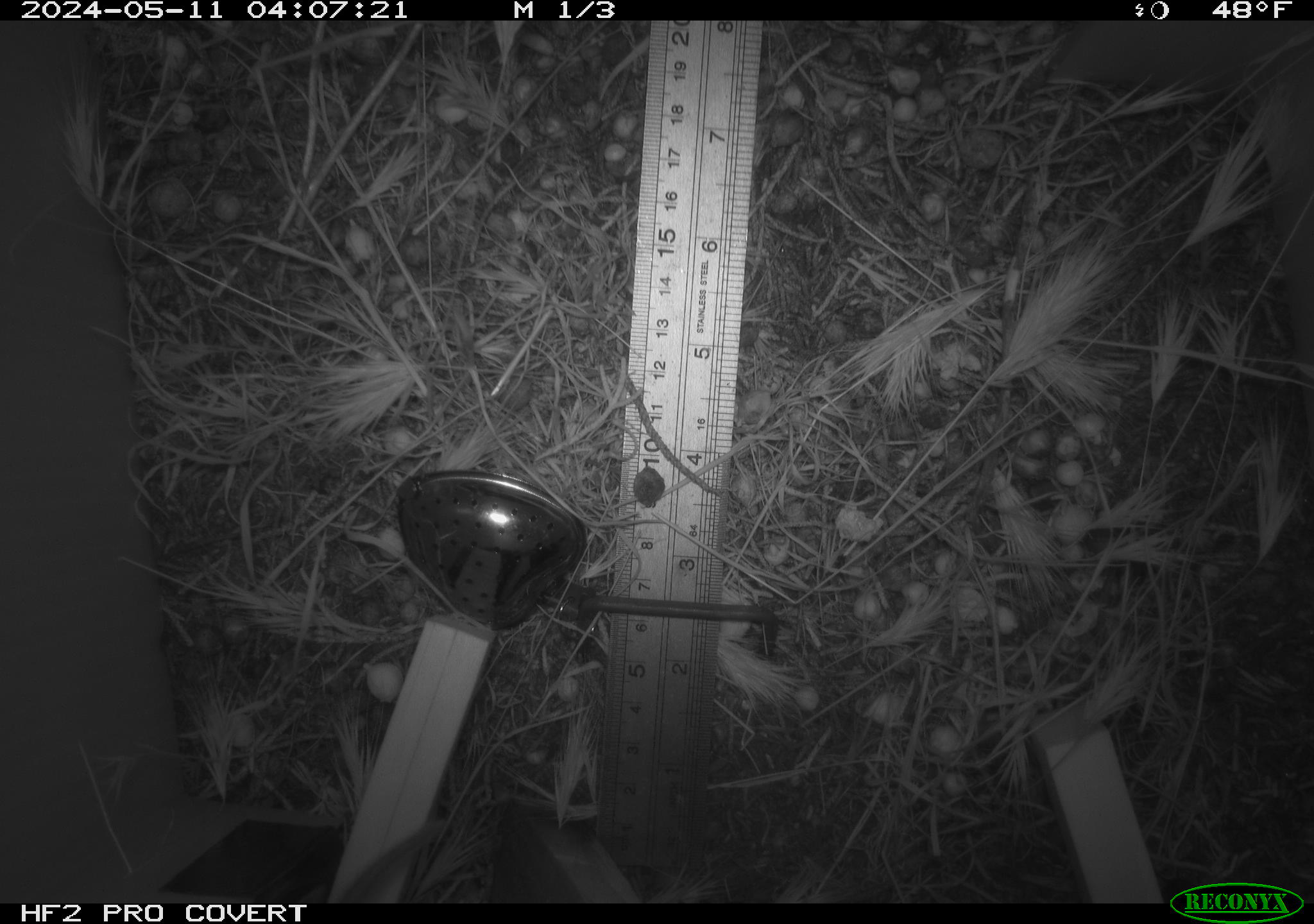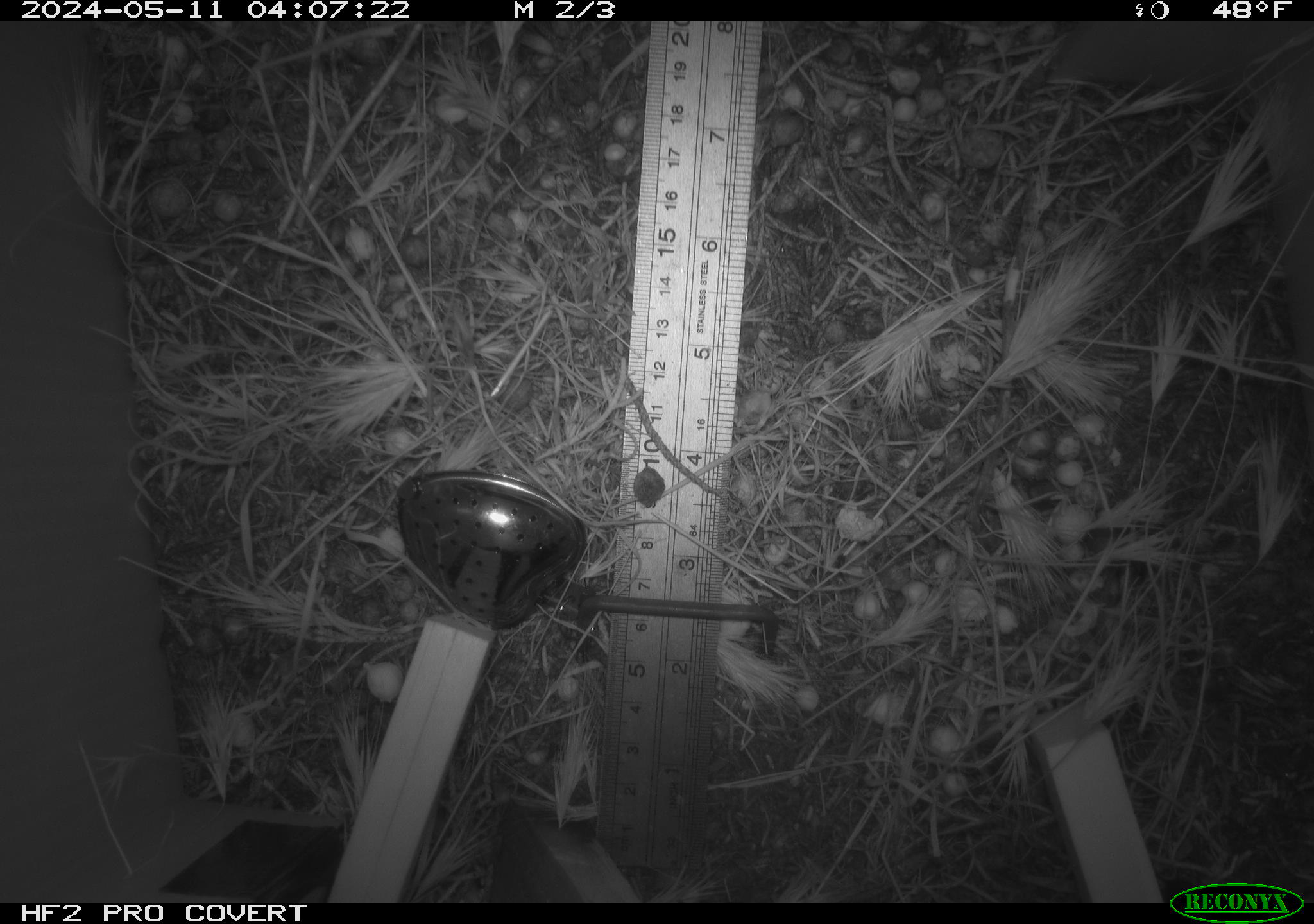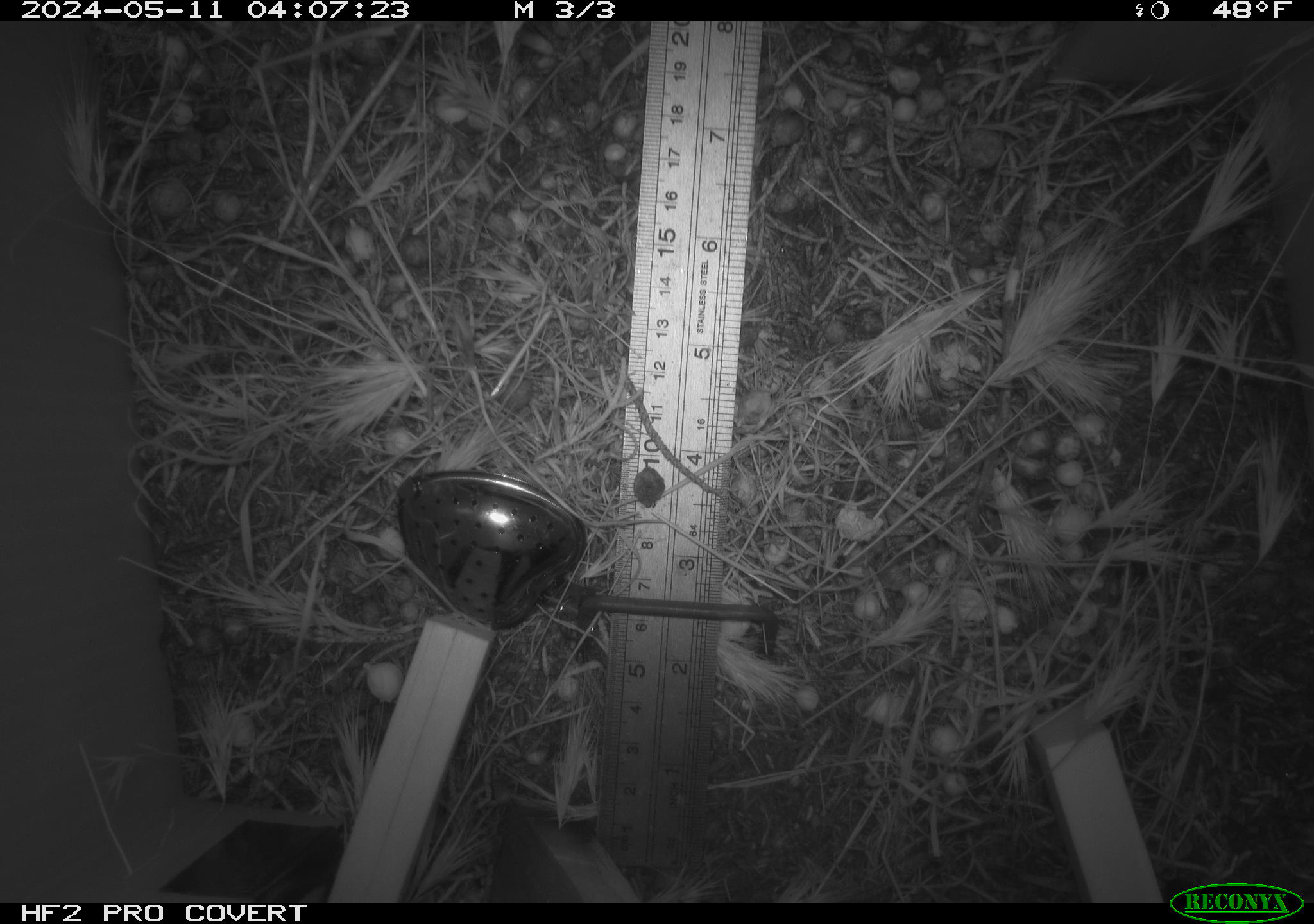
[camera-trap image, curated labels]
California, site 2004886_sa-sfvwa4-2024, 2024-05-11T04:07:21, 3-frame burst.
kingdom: Animalia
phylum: Chordata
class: Mammalia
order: Rodentia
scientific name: Rodentia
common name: mouse species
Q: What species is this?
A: Mouse species (Rodentia).